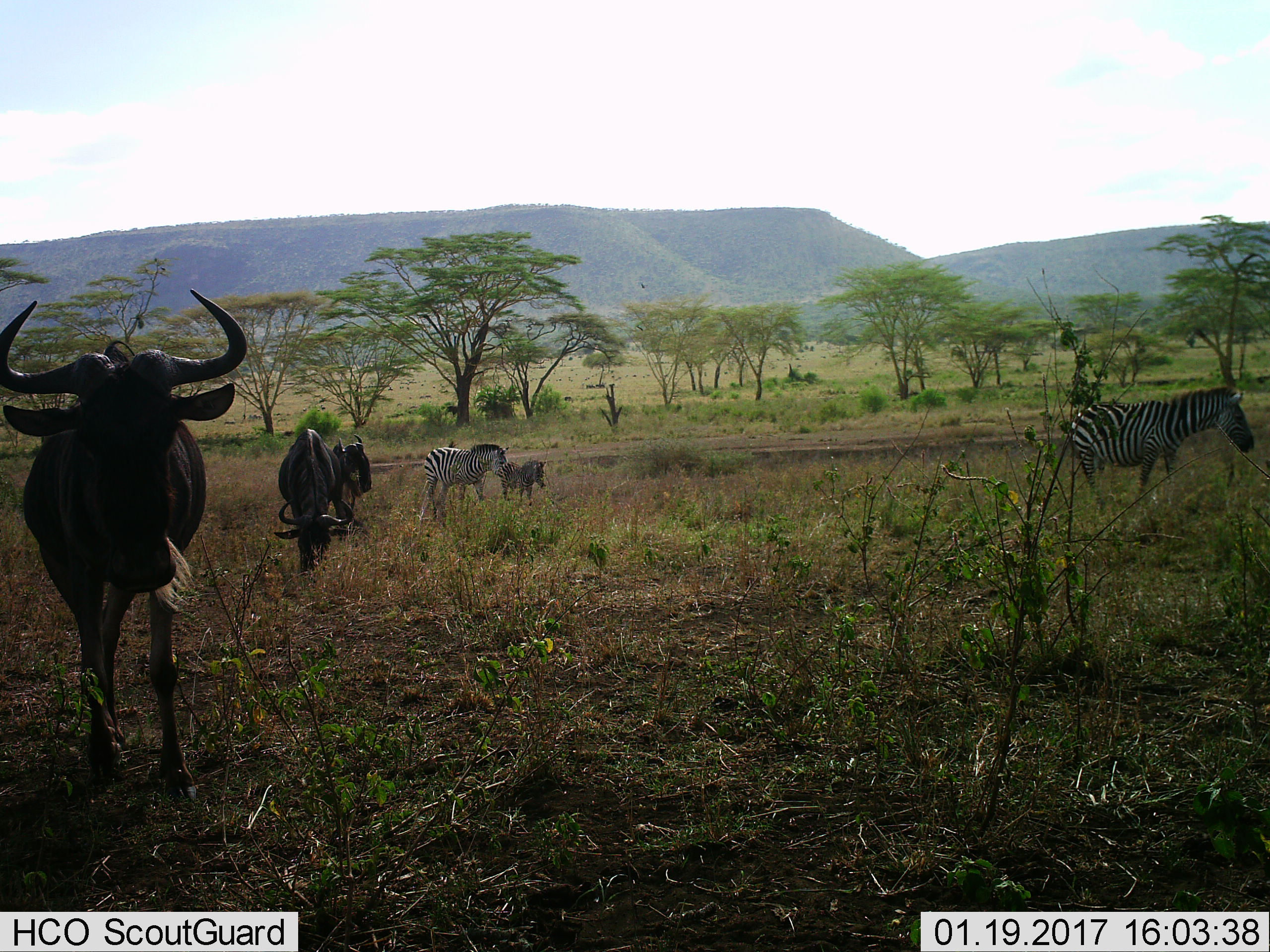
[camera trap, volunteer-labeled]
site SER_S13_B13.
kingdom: Animalia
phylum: Chordata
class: Mammalia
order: Perissodactyla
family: Equidae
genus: Equus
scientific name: Equus quagga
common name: plains zebra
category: zebraplains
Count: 3.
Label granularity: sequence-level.